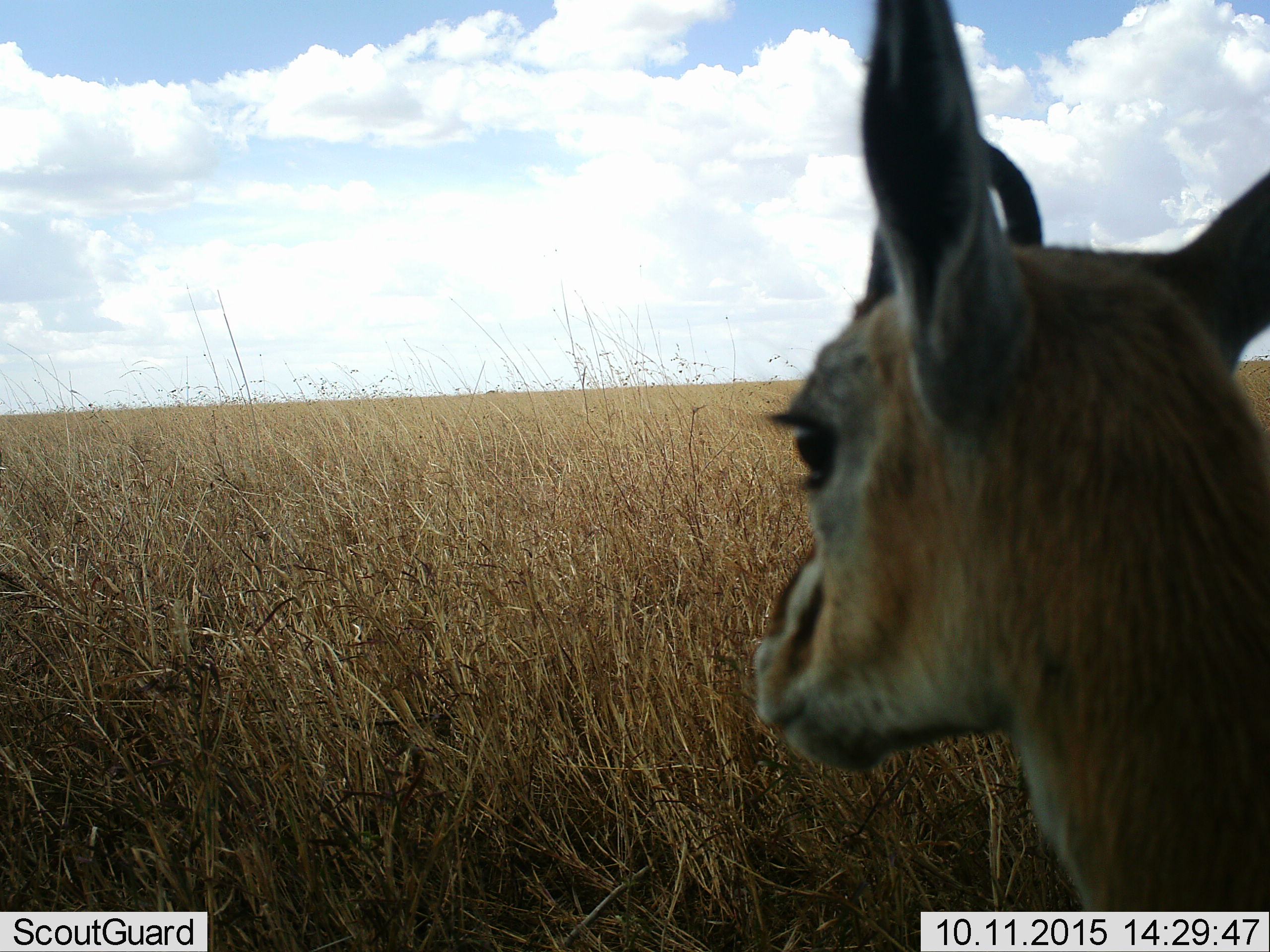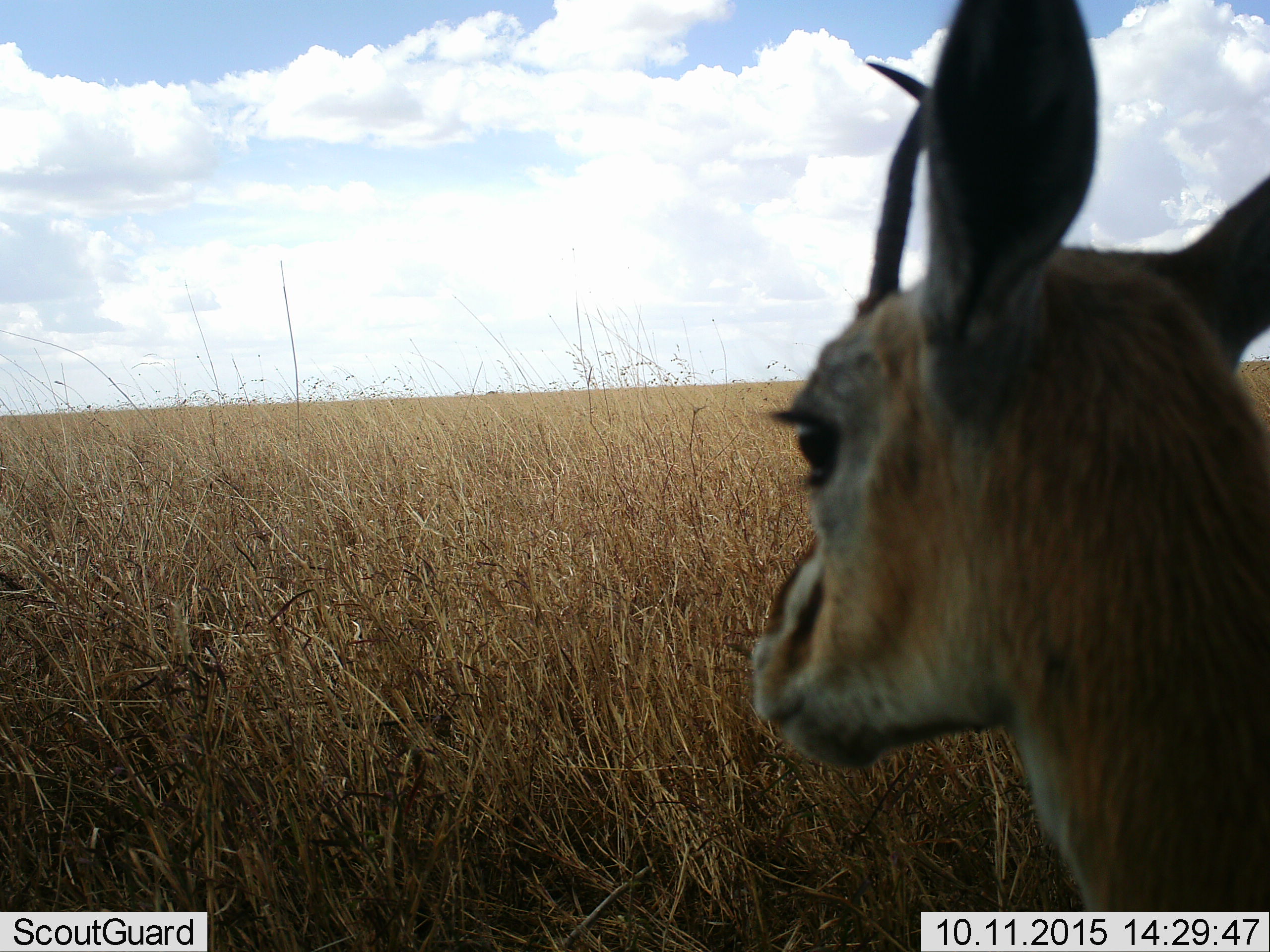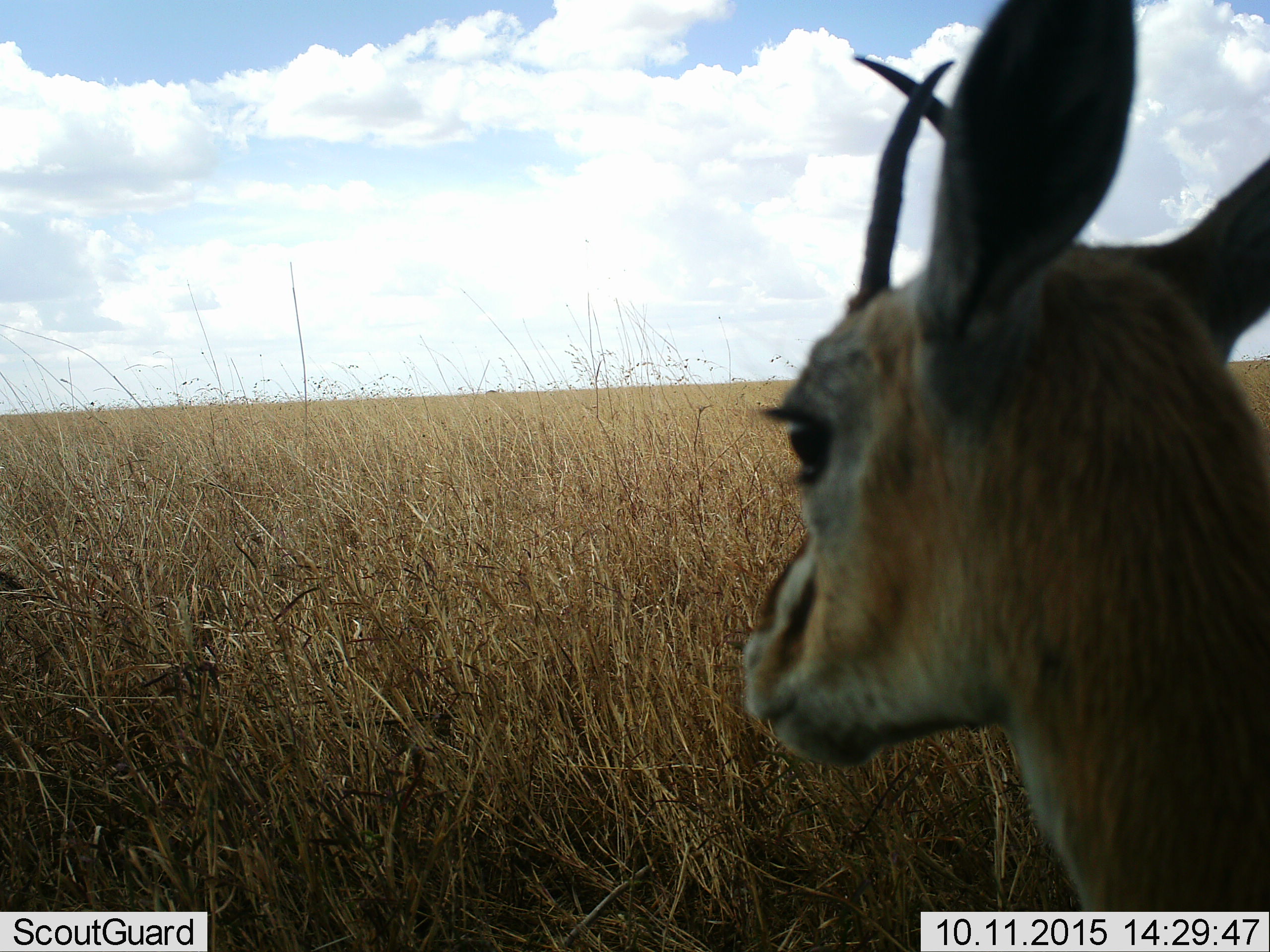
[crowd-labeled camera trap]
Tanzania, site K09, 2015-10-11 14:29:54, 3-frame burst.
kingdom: Animalia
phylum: Chordata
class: Mammalia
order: Artiodactyla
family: Bovidae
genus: Eudorcas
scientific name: Eudorcas thomsonii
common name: thomson's gazelle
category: gazellethomsons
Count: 1.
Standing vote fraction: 89%.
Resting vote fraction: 0%.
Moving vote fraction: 11%.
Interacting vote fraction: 0%.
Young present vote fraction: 0%.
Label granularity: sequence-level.